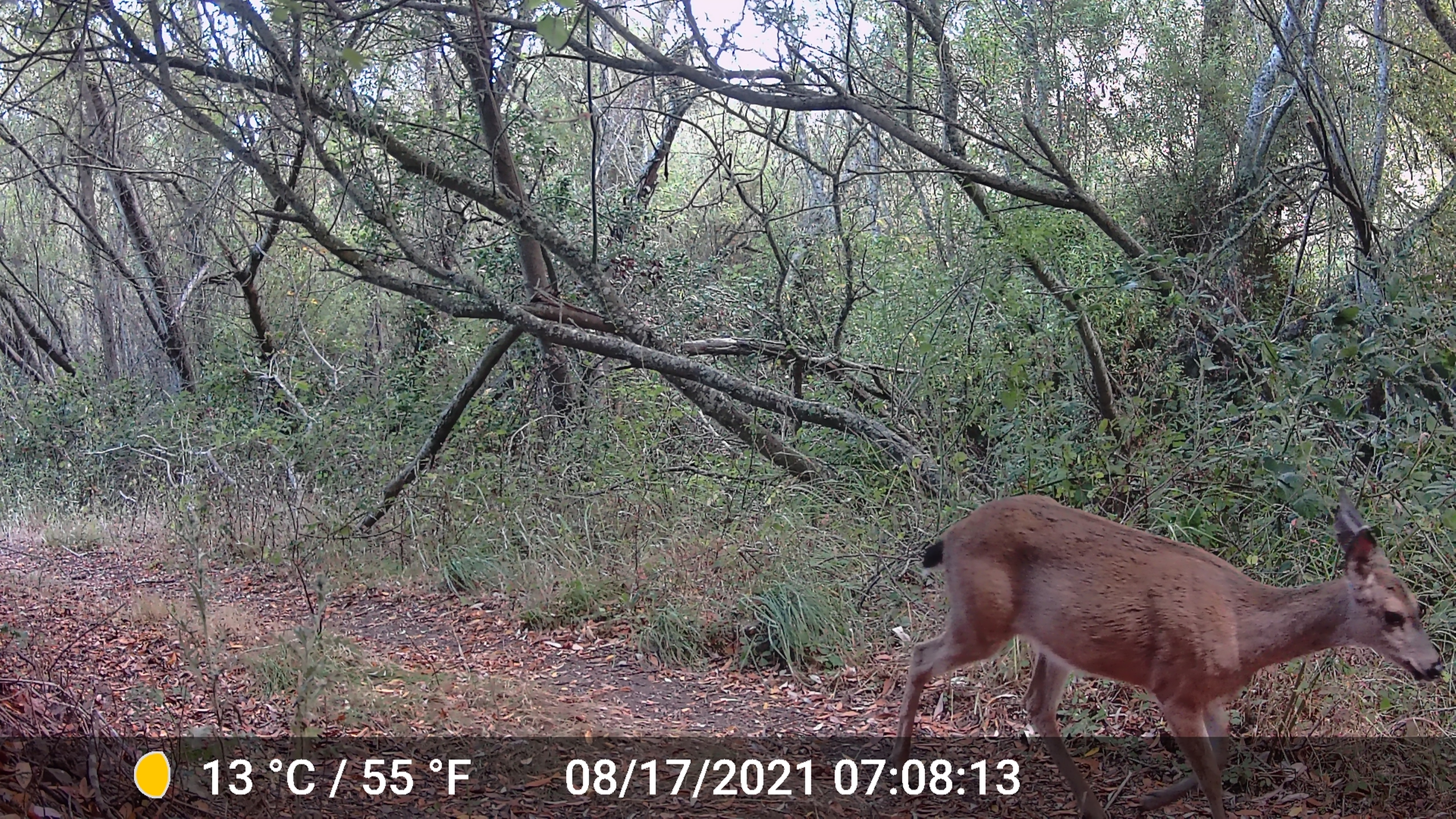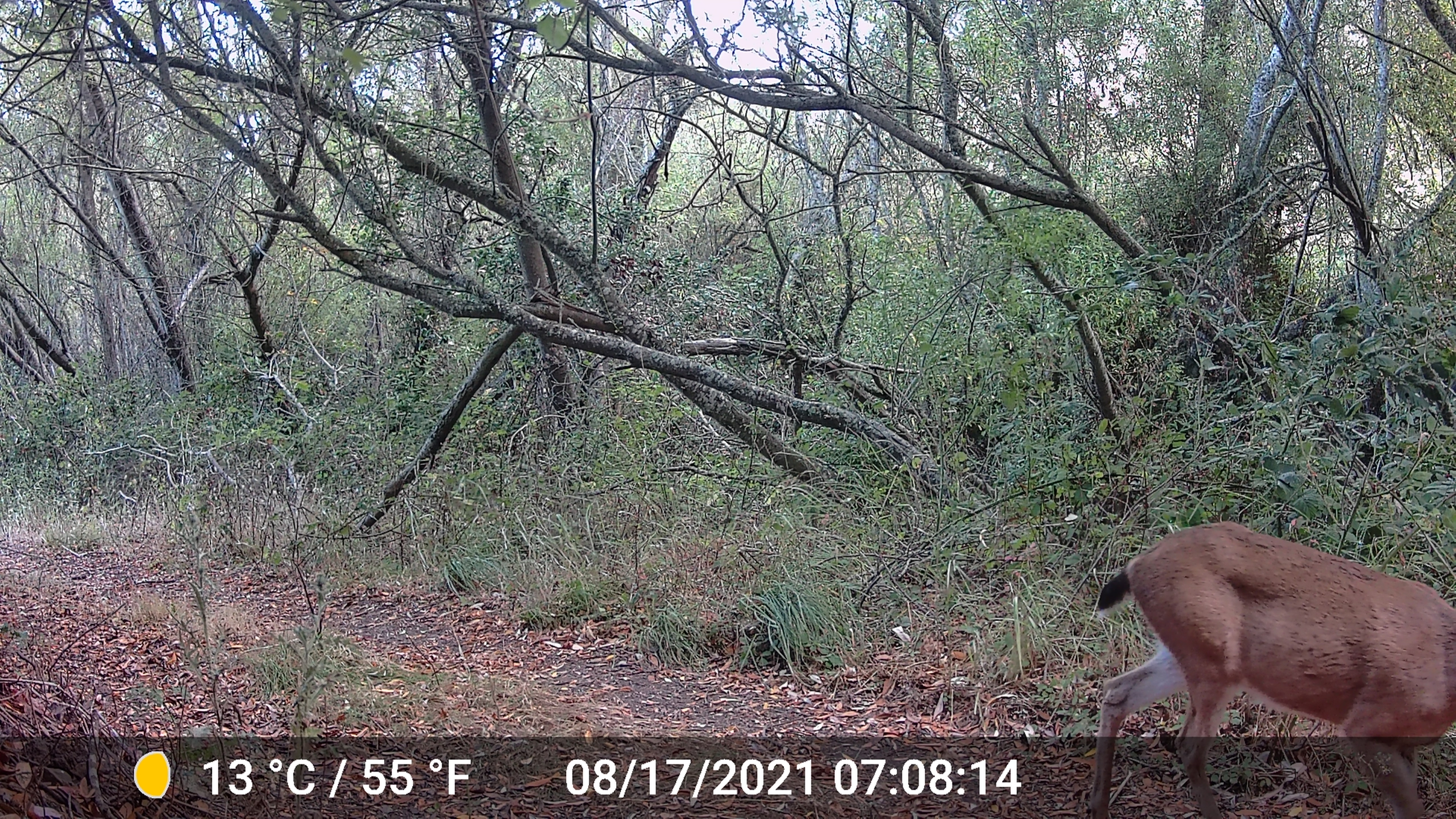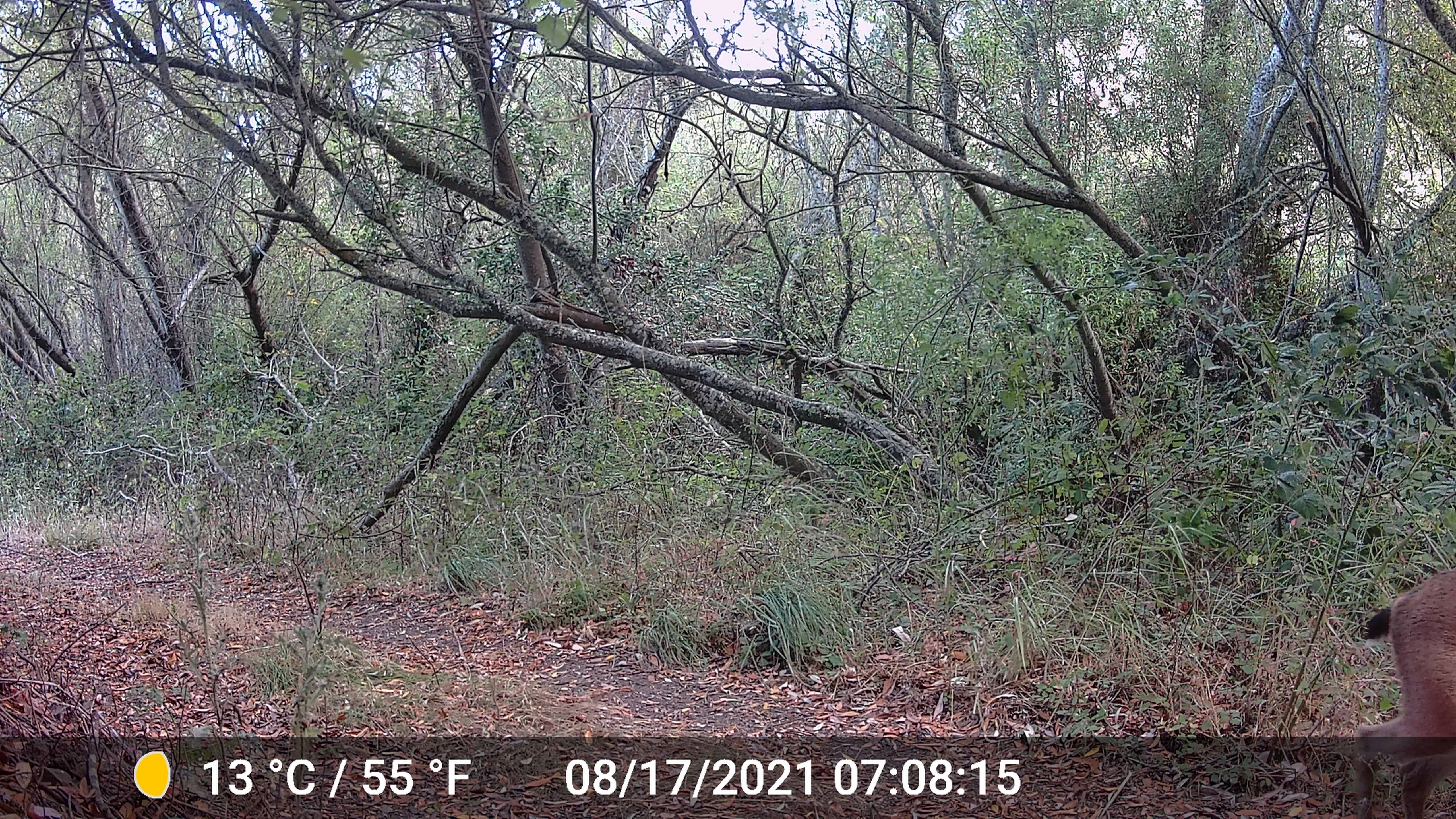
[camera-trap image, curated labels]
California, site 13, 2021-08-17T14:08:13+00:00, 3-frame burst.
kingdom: Animalia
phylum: Chordata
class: Mammalia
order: Artiodactyla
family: Cervidae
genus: Odocoileus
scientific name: Odocoileus hemionus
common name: mule deer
Mule deer (Odocoileus hemionus).